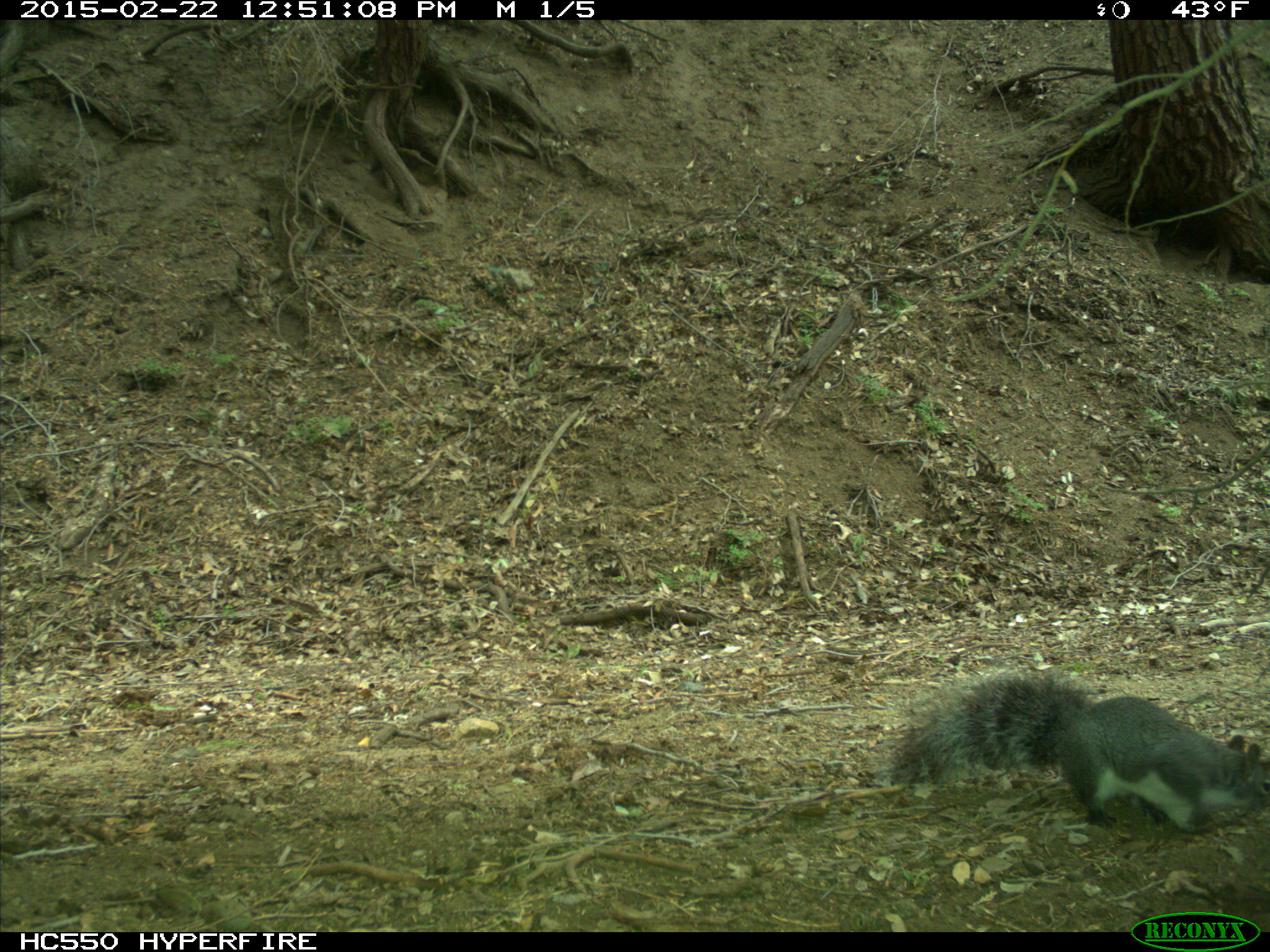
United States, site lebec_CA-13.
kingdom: Animalia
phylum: Chordata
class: Mammalia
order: Rodentia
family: Sciuridae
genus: Sciurus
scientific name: Sciurus carolinensis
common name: eastern gray squirrel